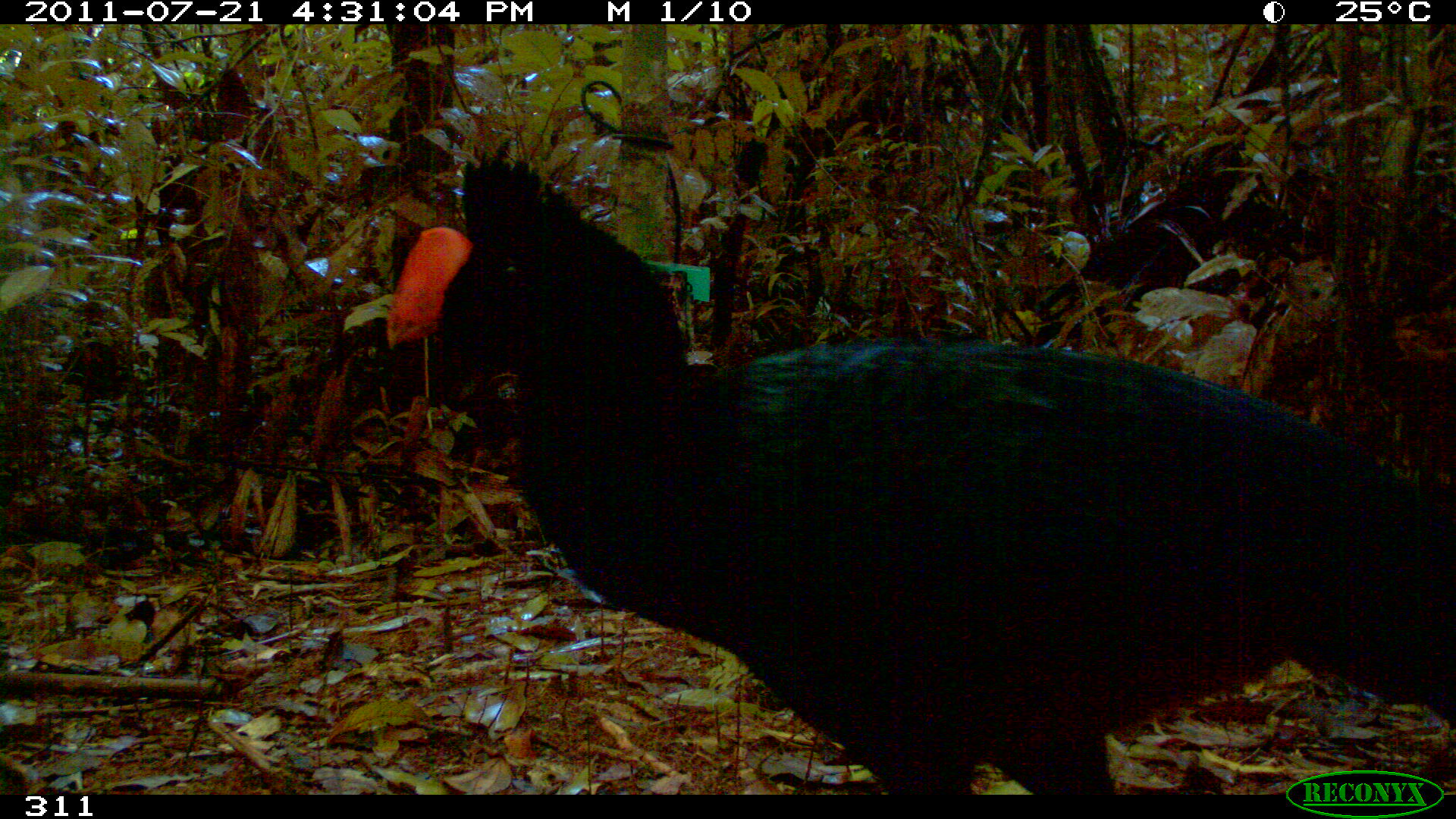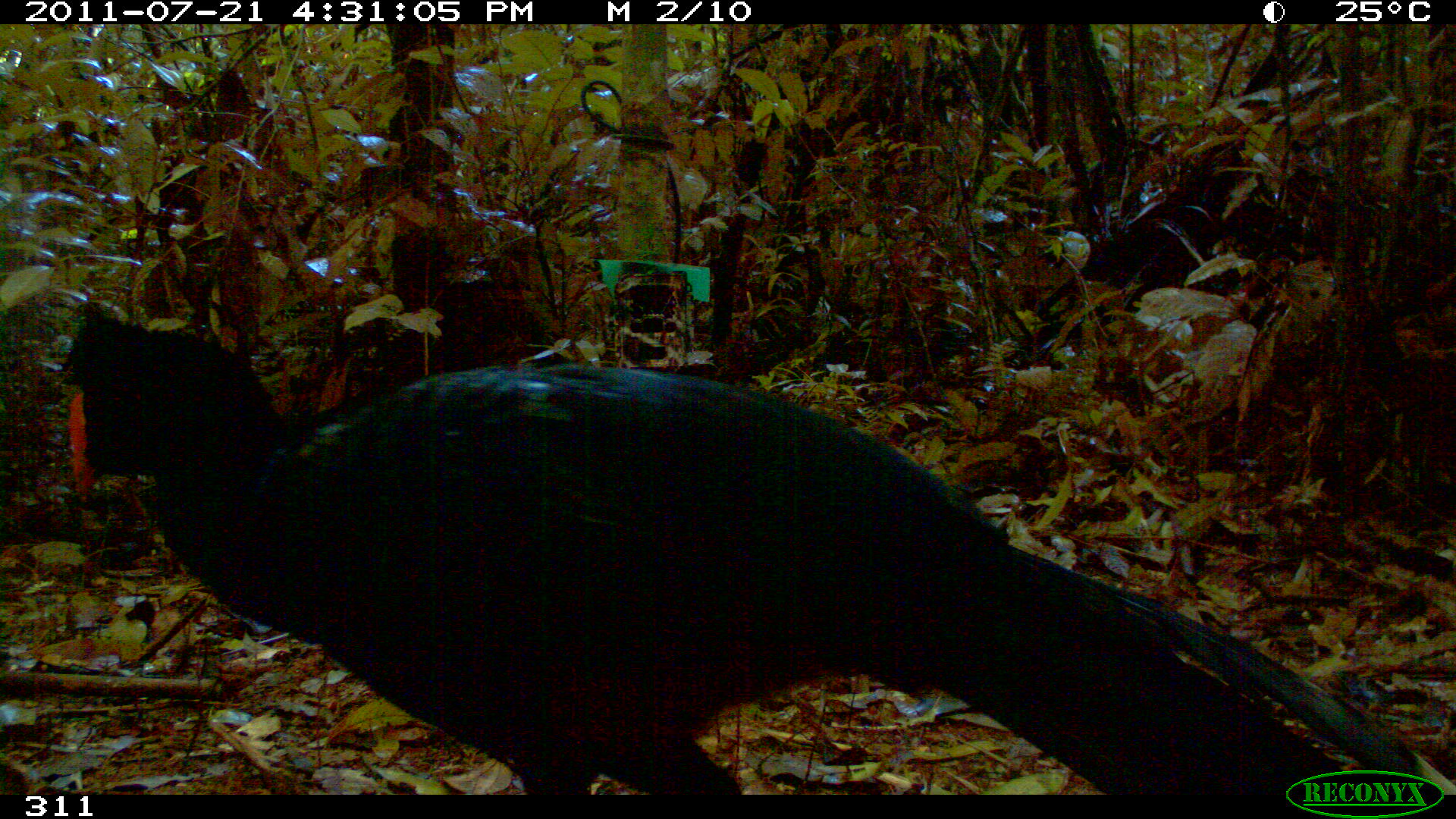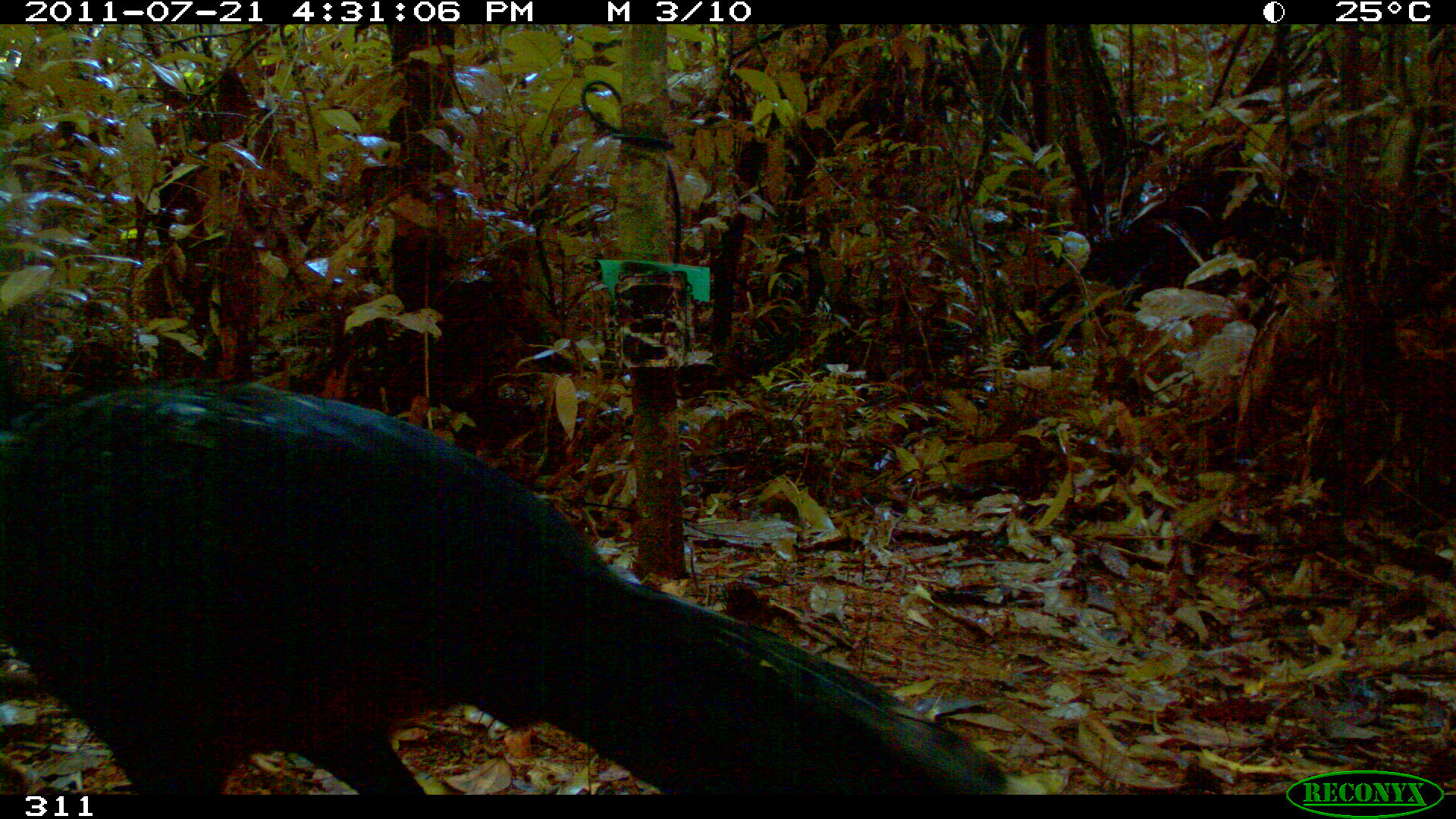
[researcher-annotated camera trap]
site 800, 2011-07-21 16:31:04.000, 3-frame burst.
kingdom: Animalia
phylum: Chordata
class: Aves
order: Galliformes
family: Cracidae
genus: Mitu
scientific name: Mitu tuberosum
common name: razor-billed curassow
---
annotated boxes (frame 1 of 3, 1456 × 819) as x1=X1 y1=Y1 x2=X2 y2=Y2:
mitu tuberosum: x1=385 y1=149 x2=1456 y2=792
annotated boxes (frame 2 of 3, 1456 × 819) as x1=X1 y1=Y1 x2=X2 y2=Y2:
mitu tuberosum: x1=64 y1=316 x2=1453 y2=791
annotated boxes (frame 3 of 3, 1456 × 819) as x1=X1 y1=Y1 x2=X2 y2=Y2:
mitu tuberosum: x1=0 y1=372 x2=1048 y2=794